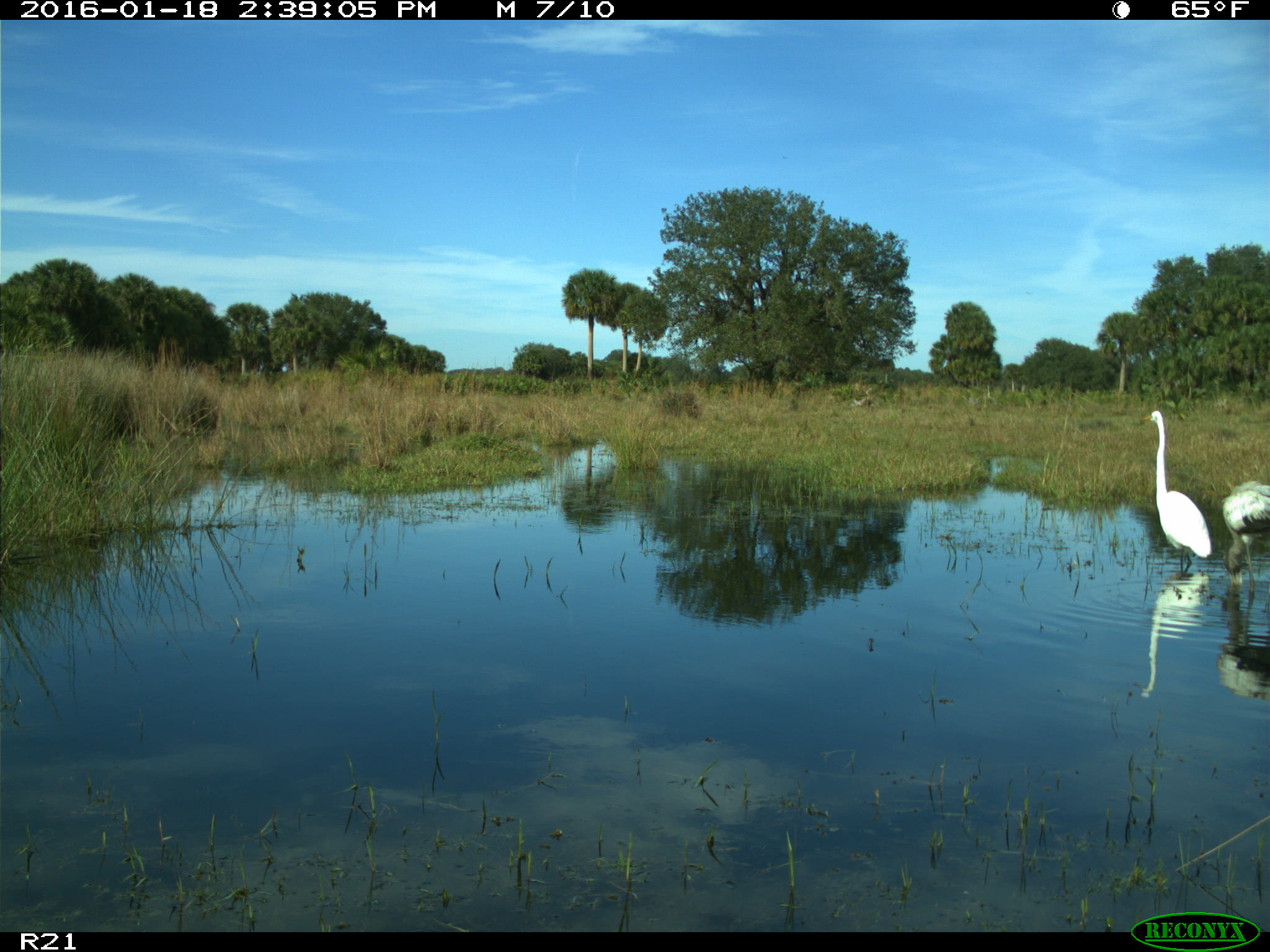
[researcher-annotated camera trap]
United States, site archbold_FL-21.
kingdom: Animalia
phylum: Chordata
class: Aves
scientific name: Aves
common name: birds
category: unidentified bird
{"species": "unidentified bird (birds) (Aves)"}